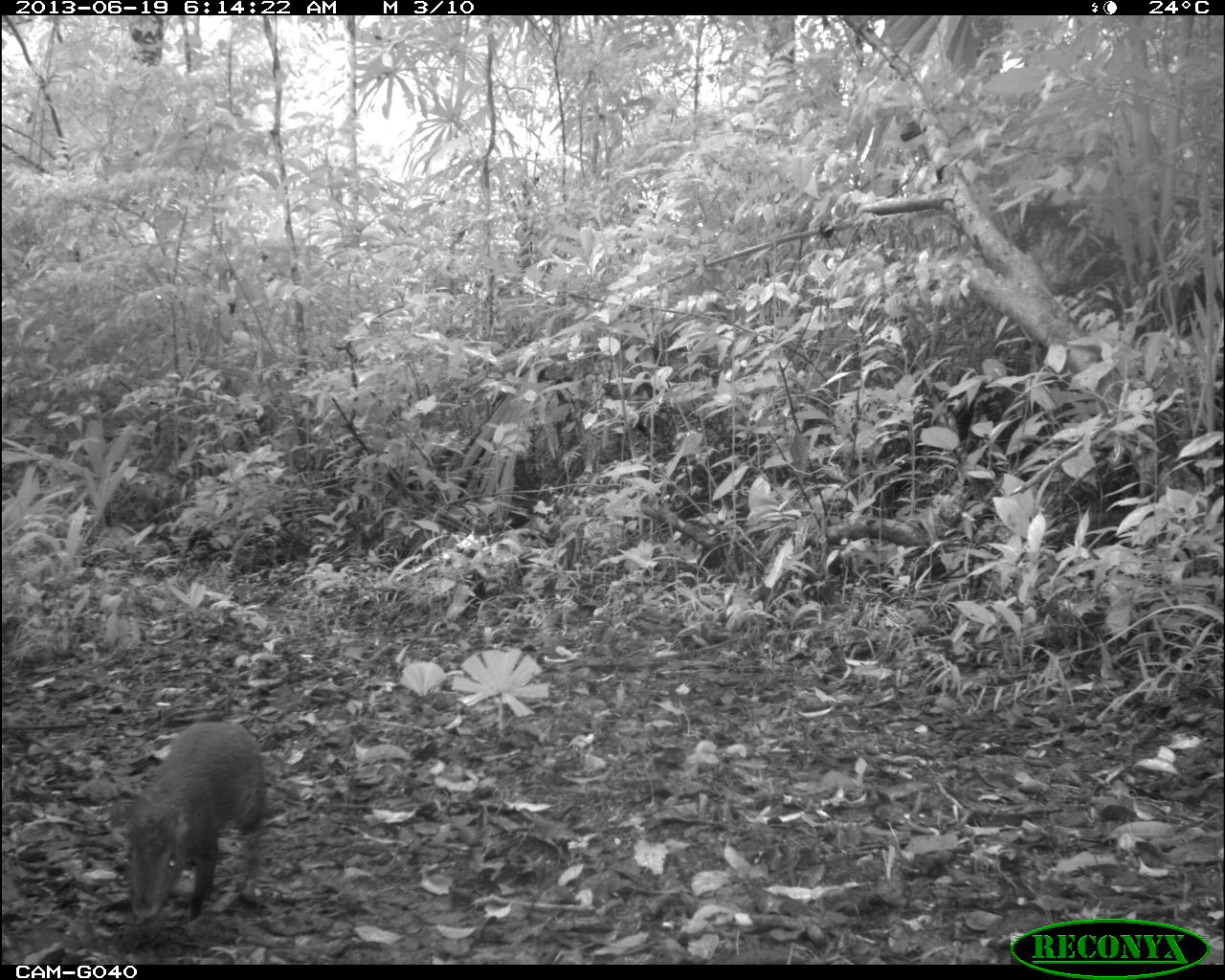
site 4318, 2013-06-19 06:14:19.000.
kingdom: Animalia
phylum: Chordata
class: Mammalia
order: Rodentia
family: Dasyproctidae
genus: Dasyprocta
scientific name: Dasyprocta punctata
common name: central american agouti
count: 1